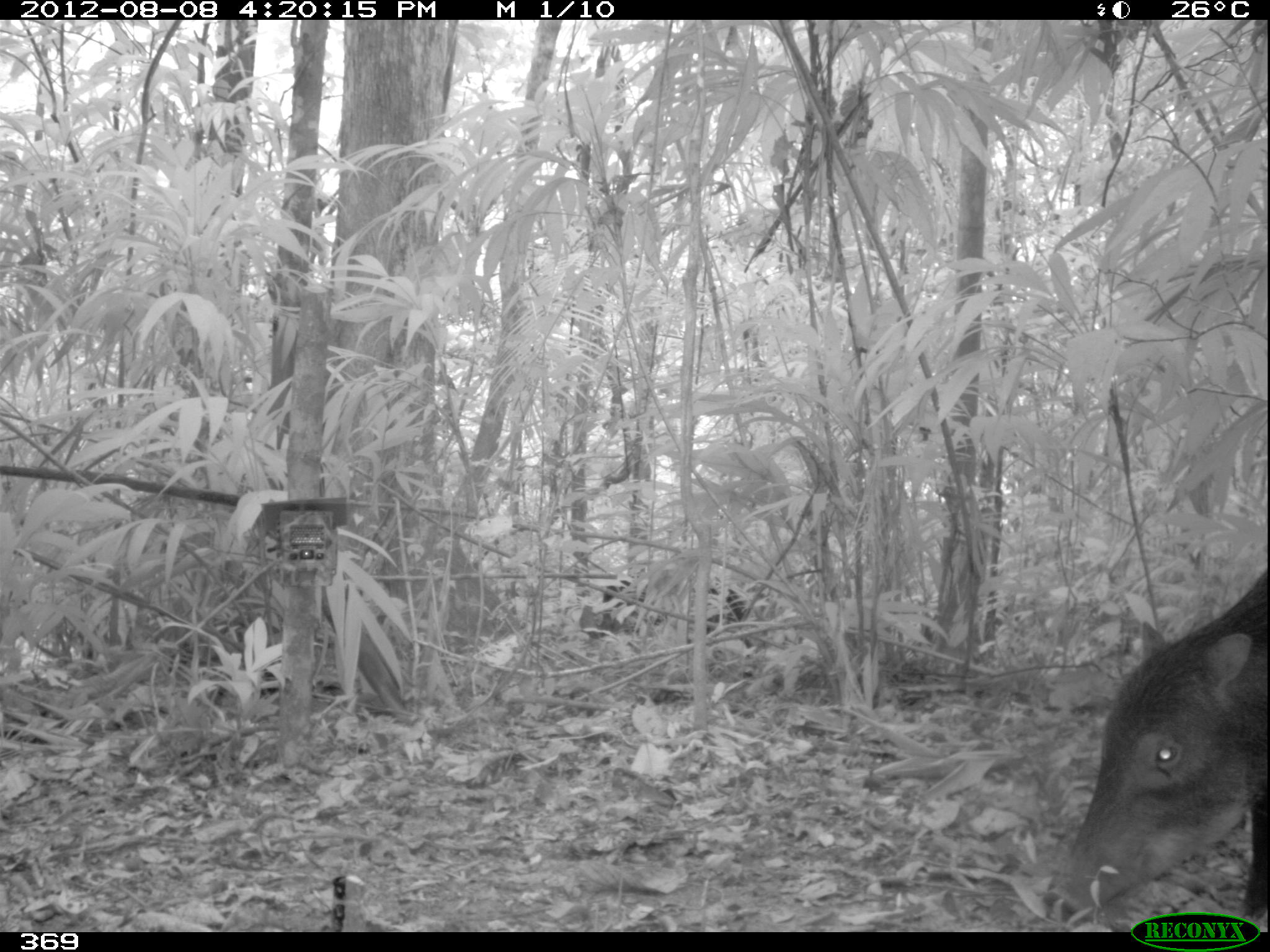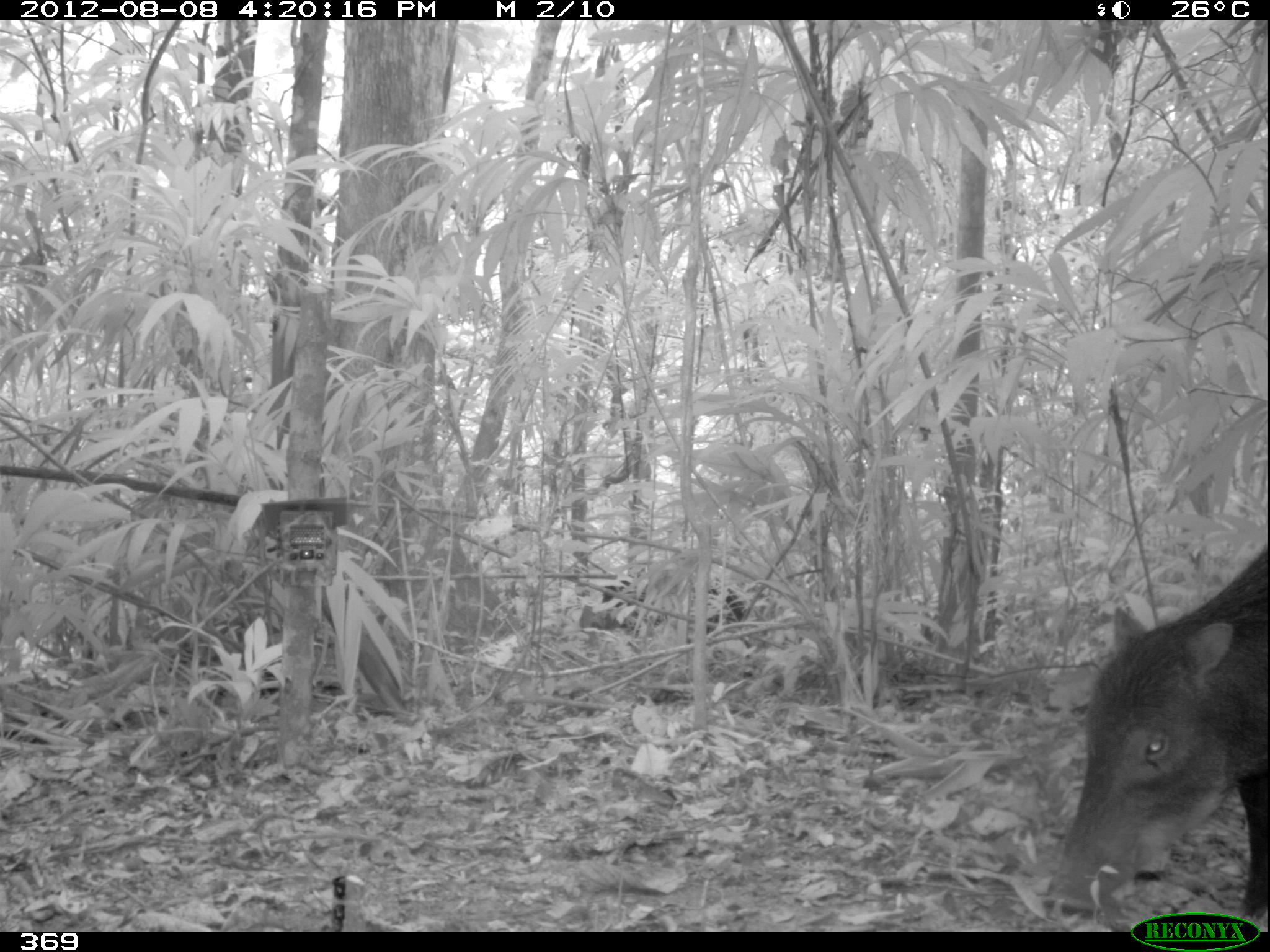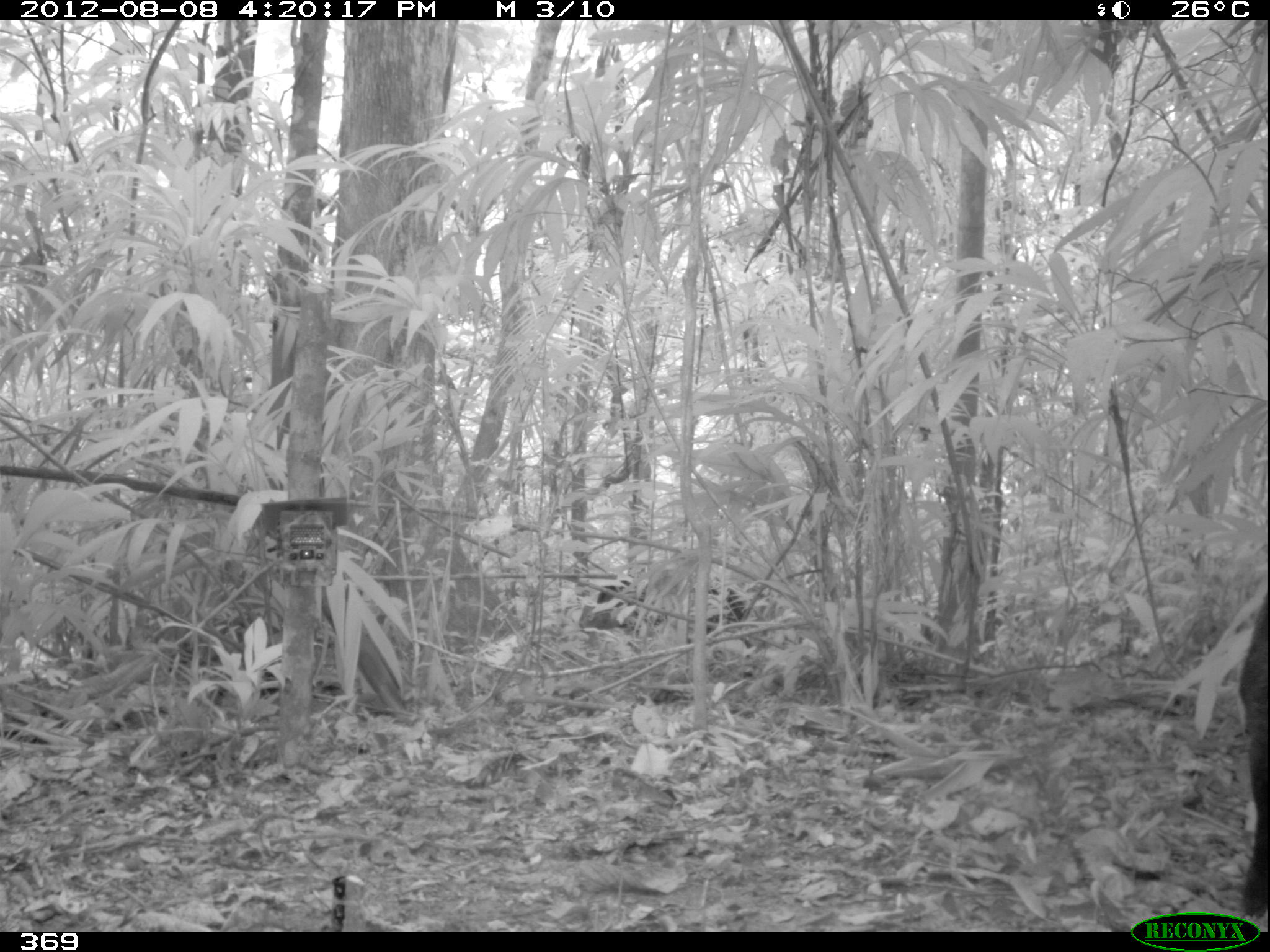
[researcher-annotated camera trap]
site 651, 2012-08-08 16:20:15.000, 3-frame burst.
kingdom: Animalia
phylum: Chordata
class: Mammalia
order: Artiodactyla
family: Tayassuidae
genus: Tayassu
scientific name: Tayassu pecari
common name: white-lipped peccary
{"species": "Tayassu pecari (white-lipped peccary)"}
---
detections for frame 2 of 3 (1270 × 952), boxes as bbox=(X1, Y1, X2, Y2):
tayassu pecari: bbox=(1040, 540, 1266, 911)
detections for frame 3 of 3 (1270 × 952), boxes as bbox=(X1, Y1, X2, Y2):
tayassu pecari: bbox=(1233, 592, 1266, 909)